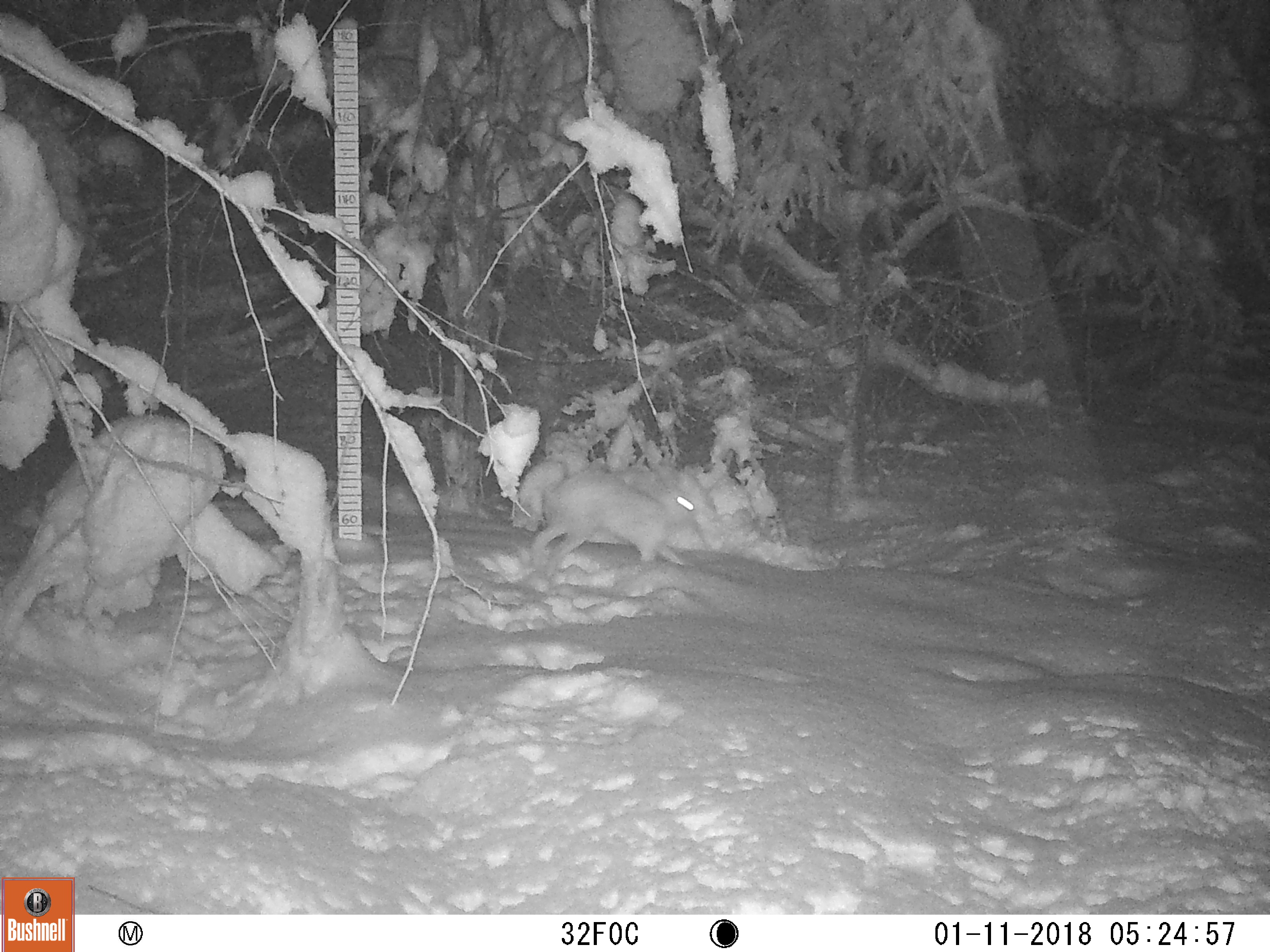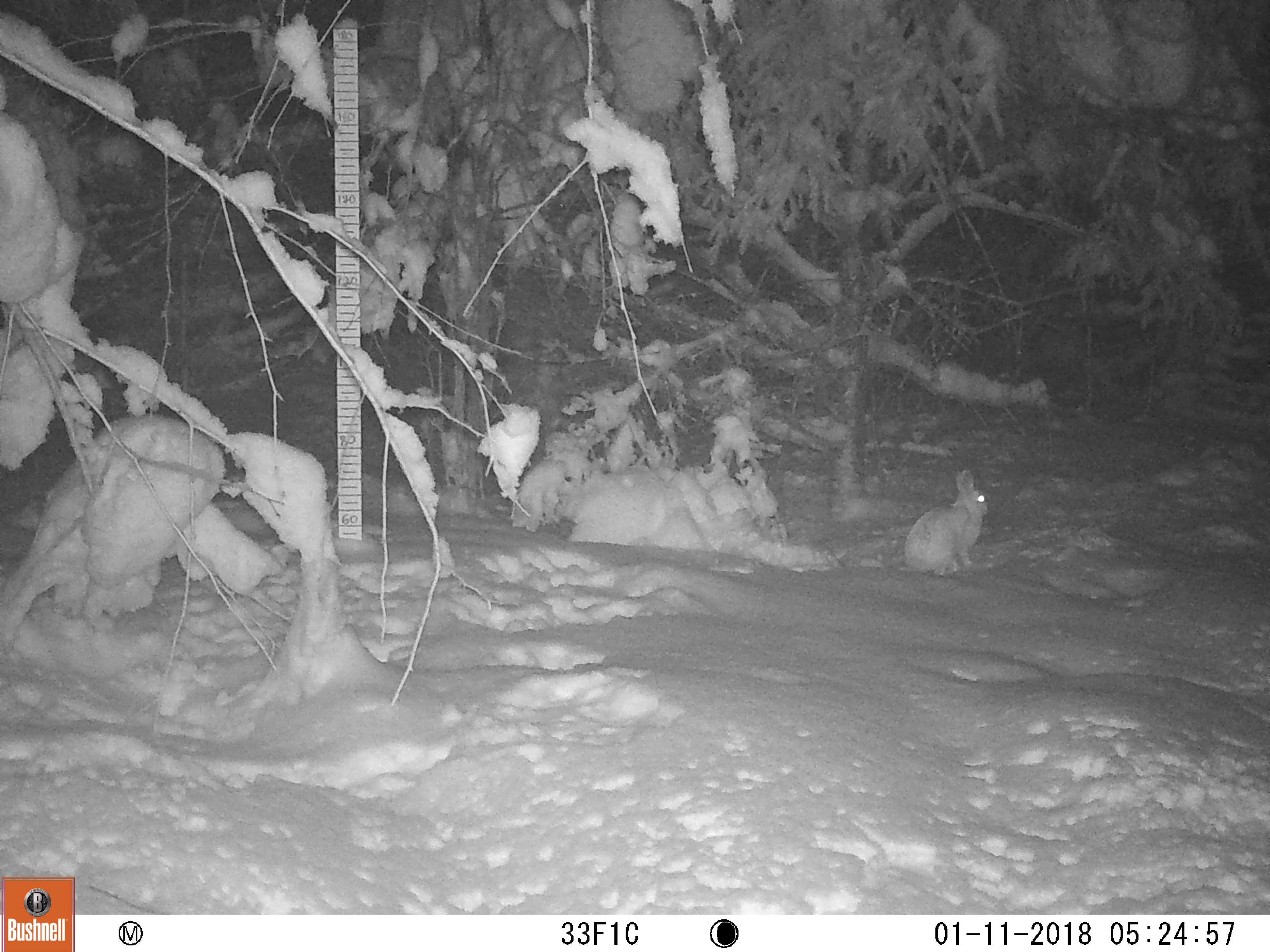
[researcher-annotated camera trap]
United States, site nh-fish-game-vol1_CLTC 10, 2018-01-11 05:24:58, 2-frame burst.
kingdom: Animalia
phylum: Chordata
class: Mammalia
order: Lagomorpha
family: Leporidae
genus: Lepus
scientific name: Lepus americanus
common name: snowshoe hare